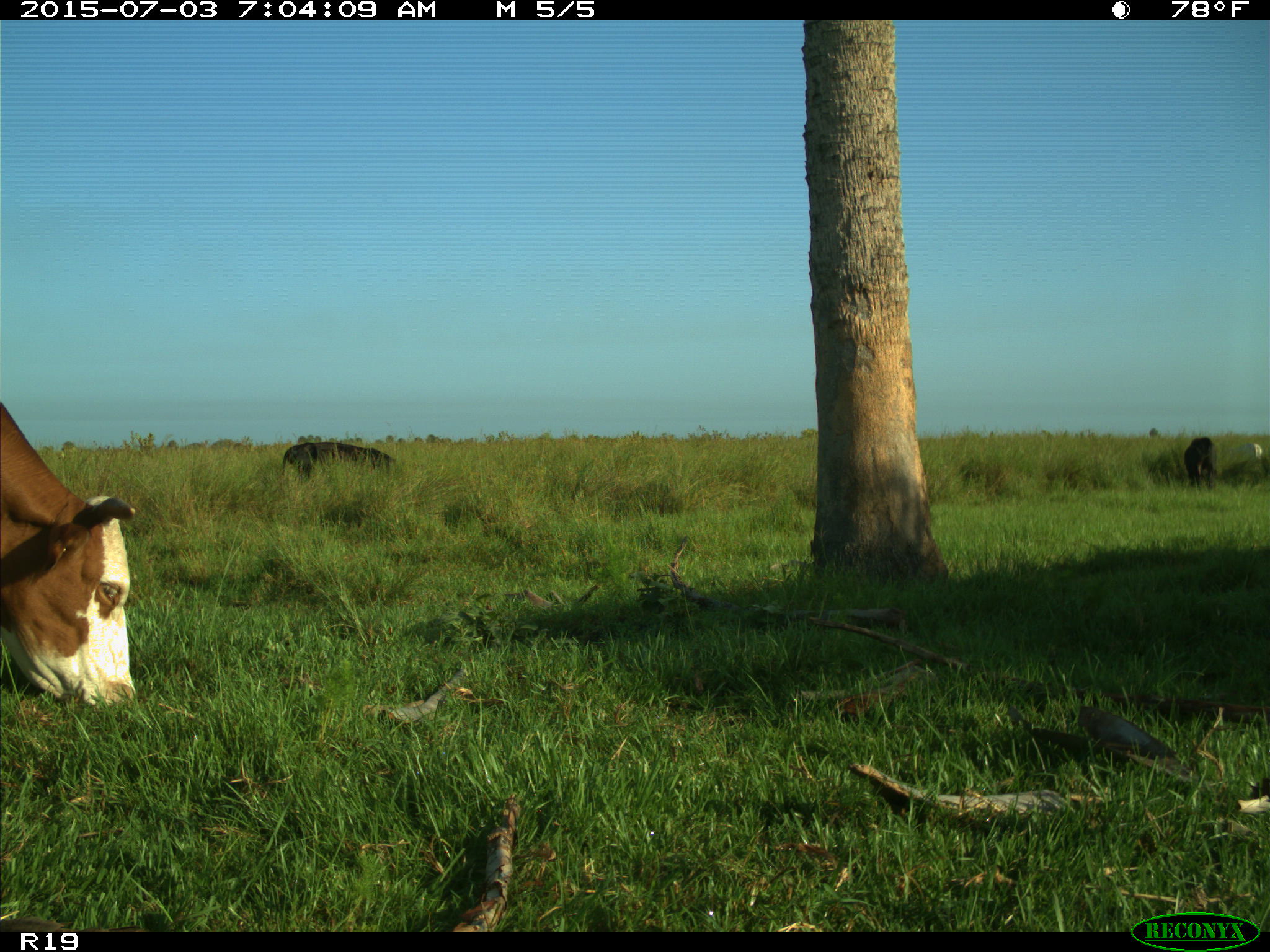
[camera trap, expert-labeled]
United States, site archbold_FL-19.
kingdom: Animalia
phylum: Chordata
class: Mammalia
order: Artiodactyla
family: Bovidae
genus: Bos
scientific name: Bos taurus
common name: domestic cow